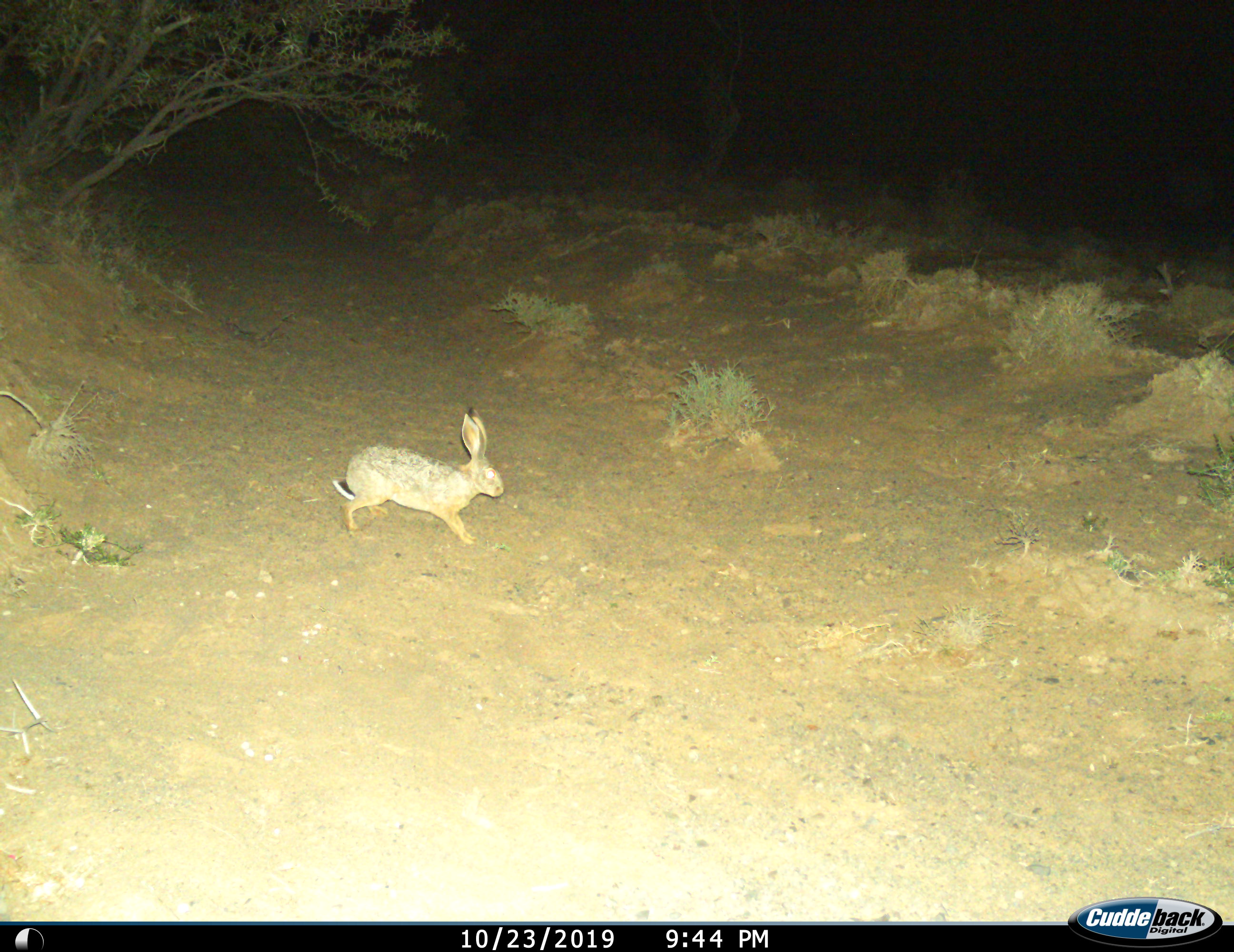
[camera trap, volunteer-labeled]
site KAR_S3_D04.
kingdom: Animalia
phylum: Chordata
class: Mammalia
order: Lagomorpha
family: Leporidae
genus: Lepus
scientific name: Lepus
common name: hare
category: hareunknown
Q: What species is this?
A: Hareunknown (hare) (Lepus).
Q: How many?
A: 1.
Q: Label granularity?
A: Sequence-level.